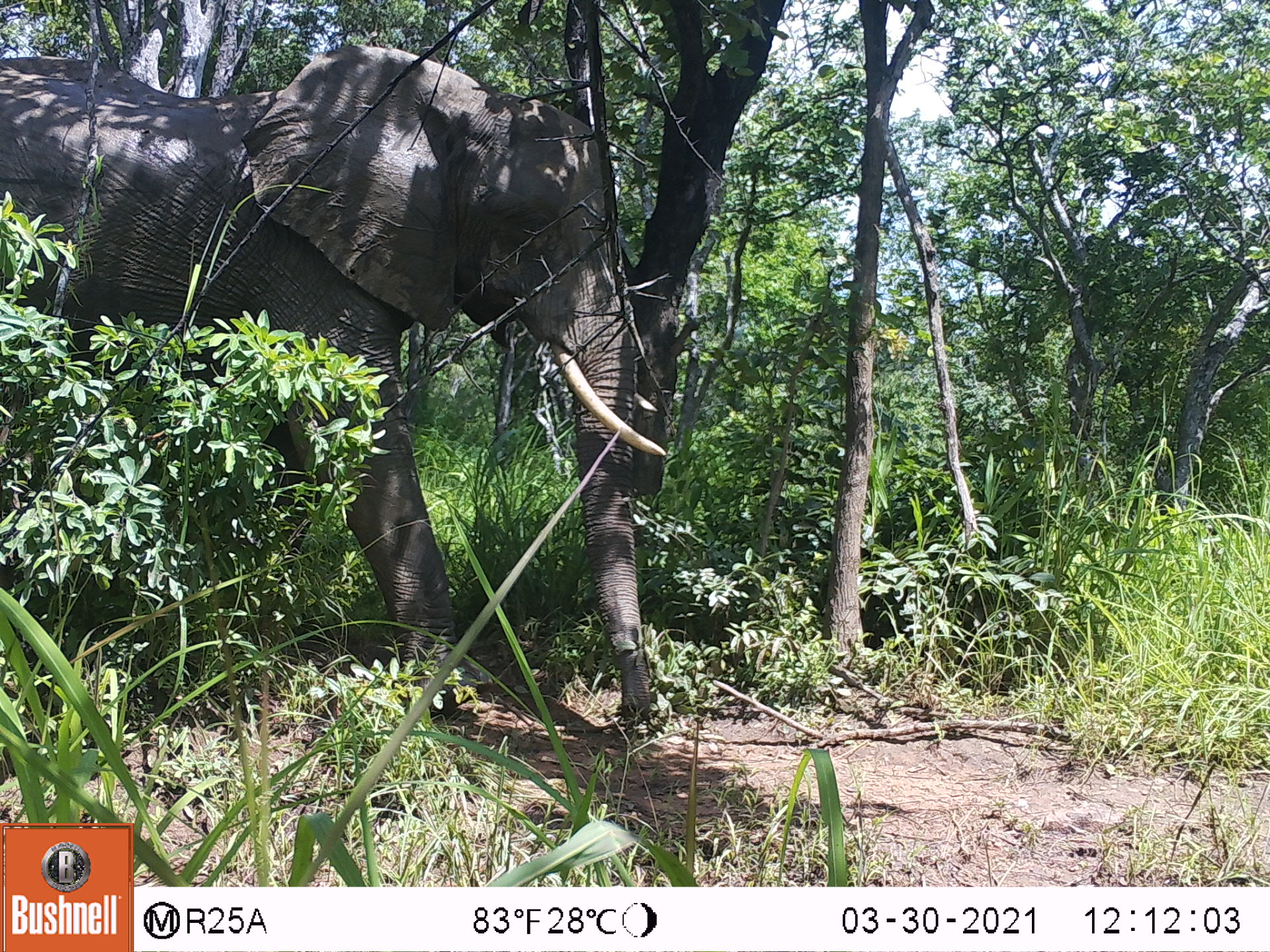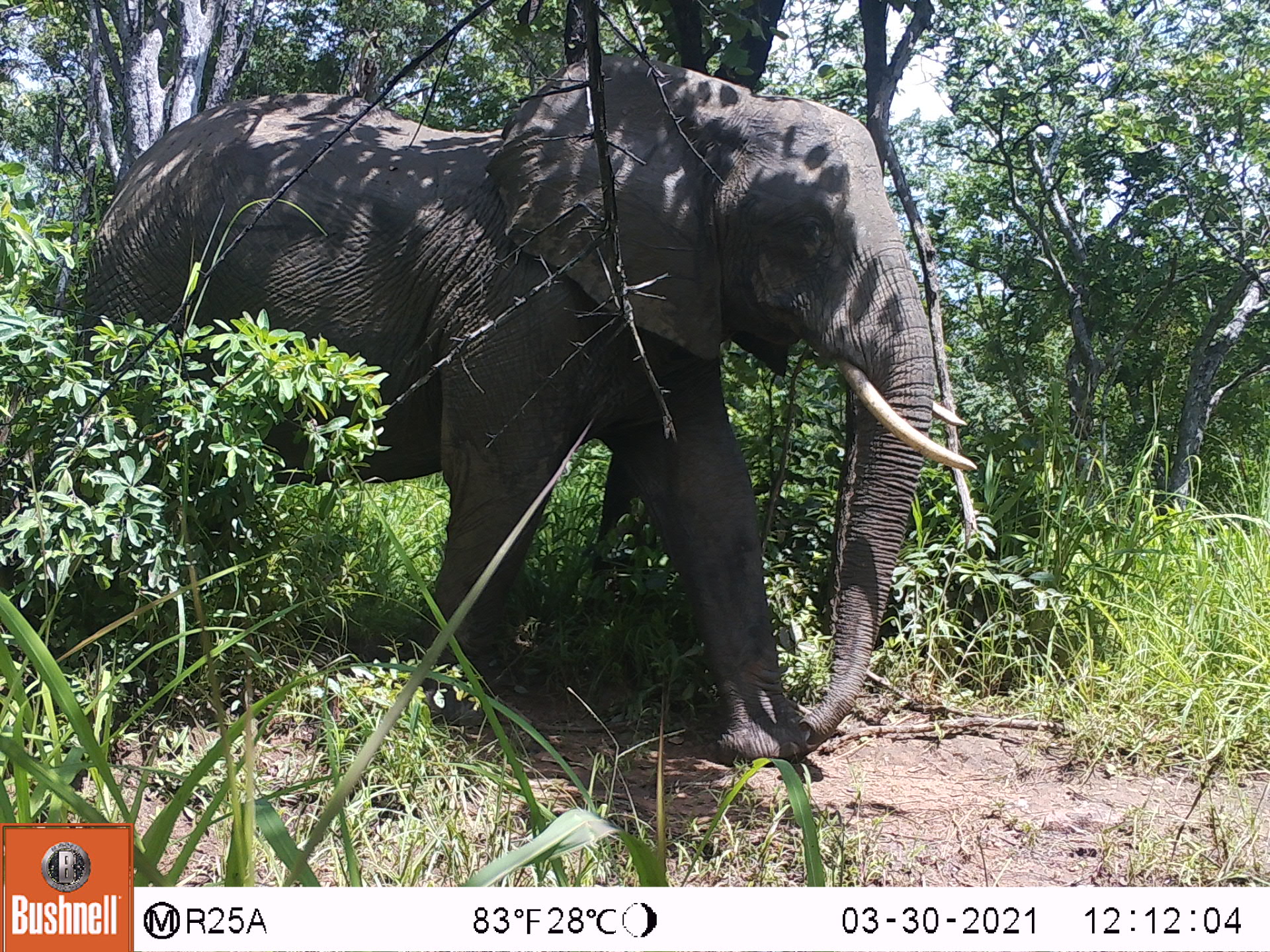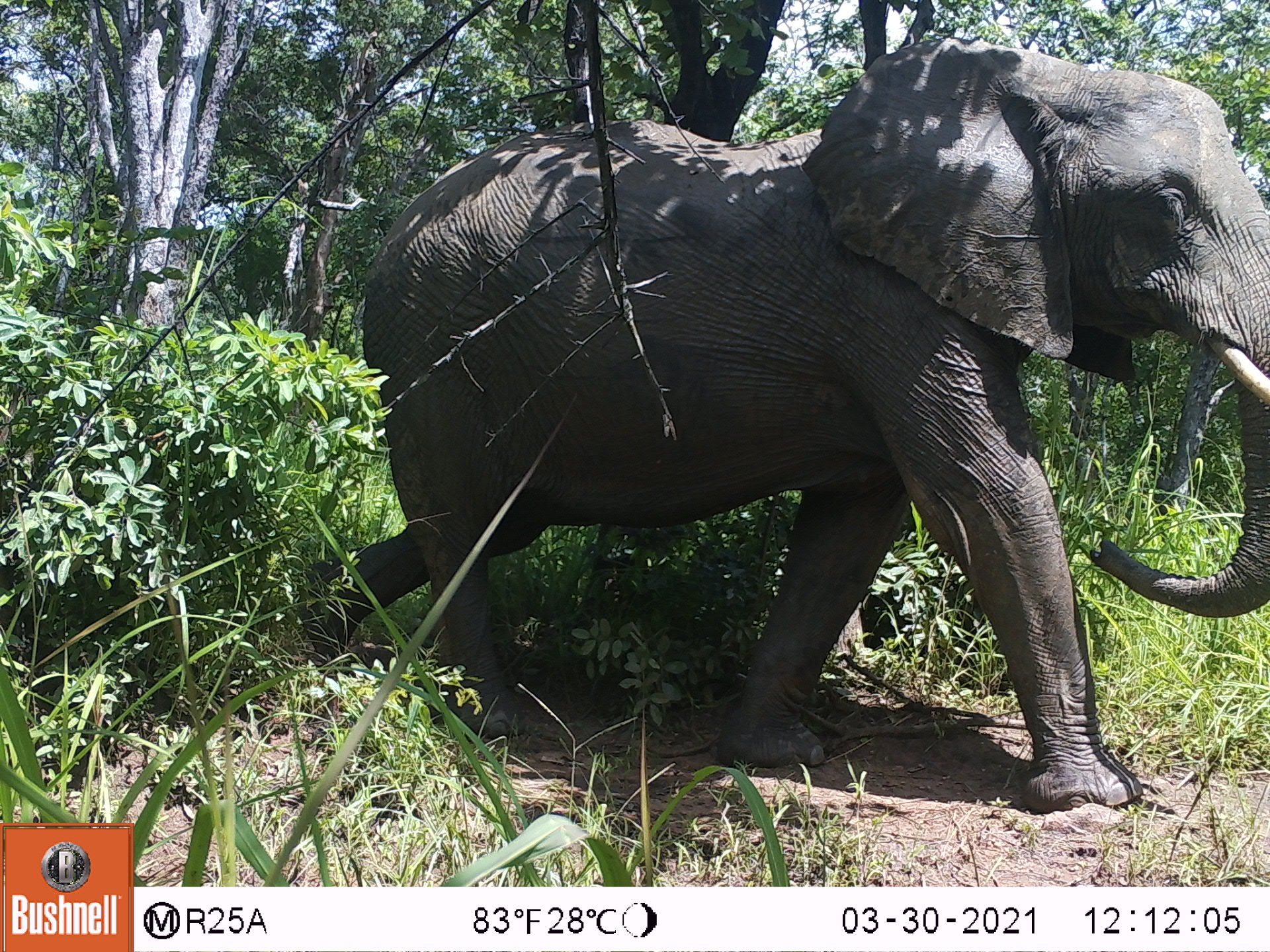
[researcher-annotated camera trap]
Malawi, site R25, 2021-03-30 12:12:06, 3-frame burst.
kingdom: Animalia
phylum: Chordata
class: Mammalia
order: Proboscidea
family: Elephantidae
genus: Loxodonta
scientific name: Loxodonta africana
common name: african savanna elephant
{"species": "african savanna elephant (Loxodonta africana)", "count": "1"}